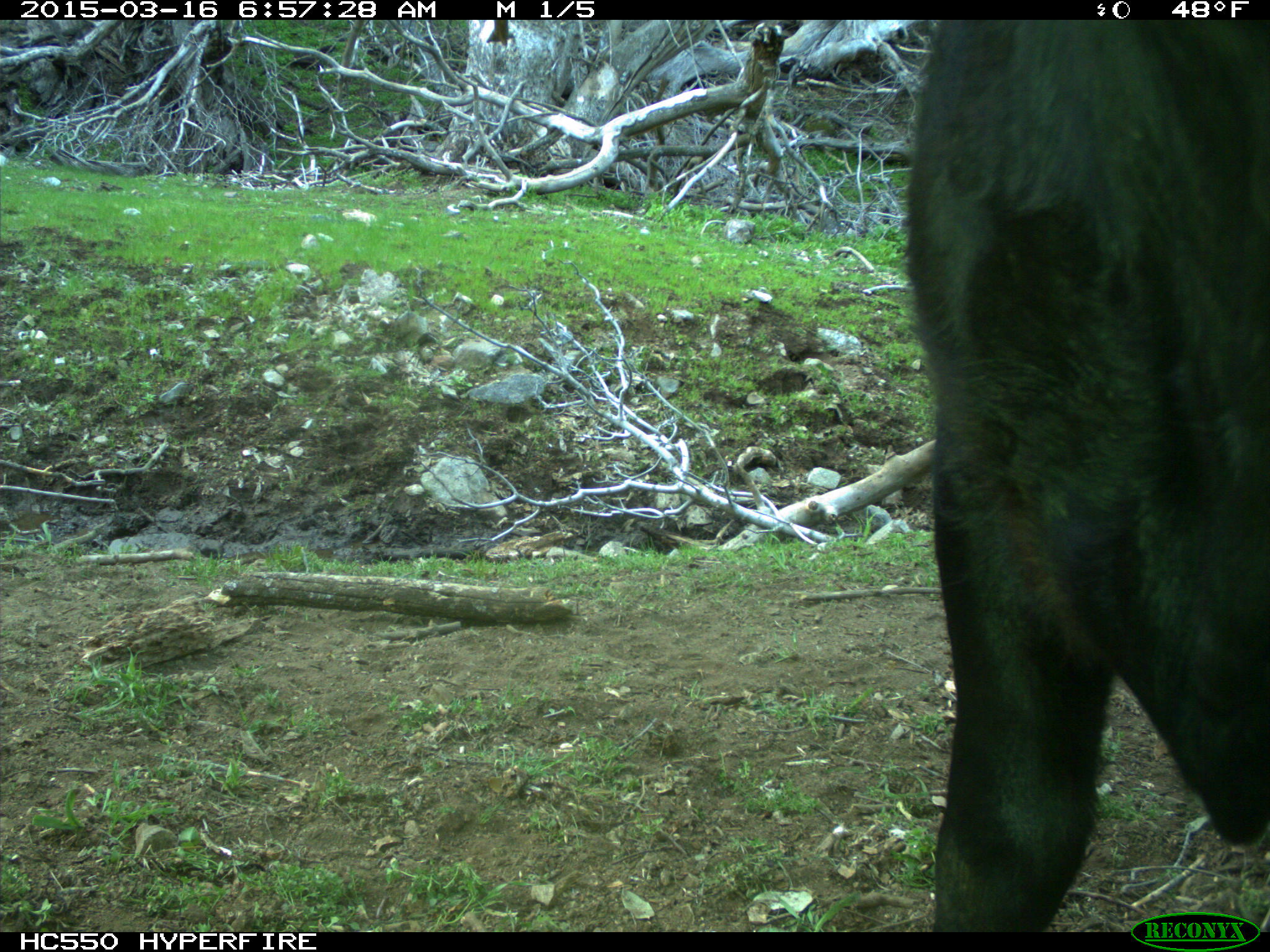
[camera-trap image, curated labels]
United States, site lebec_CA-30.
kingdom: Animalia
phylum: Chordata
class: Mammalia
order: Artiodactyla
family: Bovidae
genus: Bos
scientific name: Bos taurus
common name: domestic cow